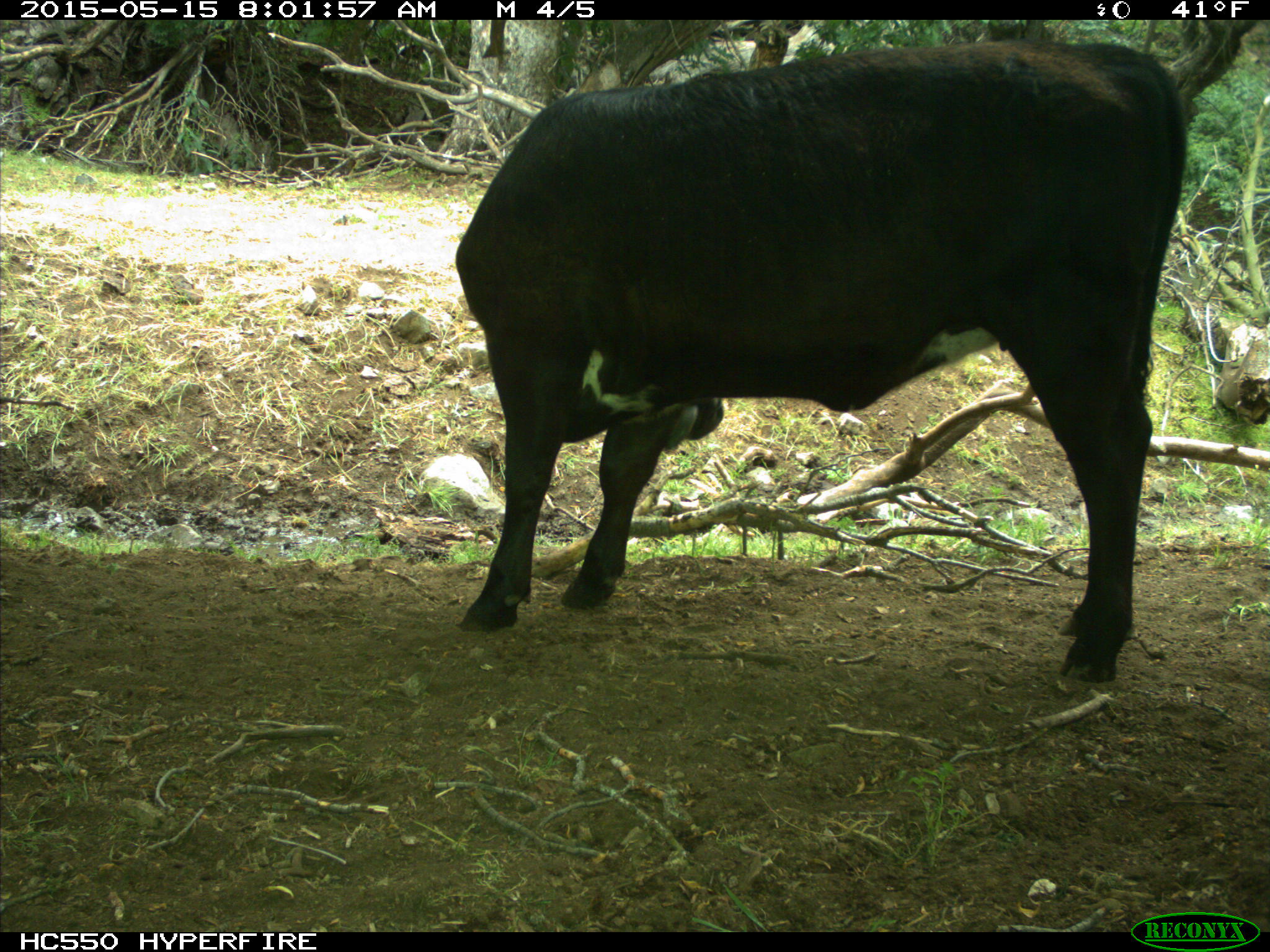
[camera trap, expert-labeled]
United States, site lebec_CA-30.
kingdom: Animalia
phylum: Chordata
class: Mammalia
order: Artiodactyla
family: Bovidae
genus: Bos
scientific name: Bos taurus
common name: domestic cow